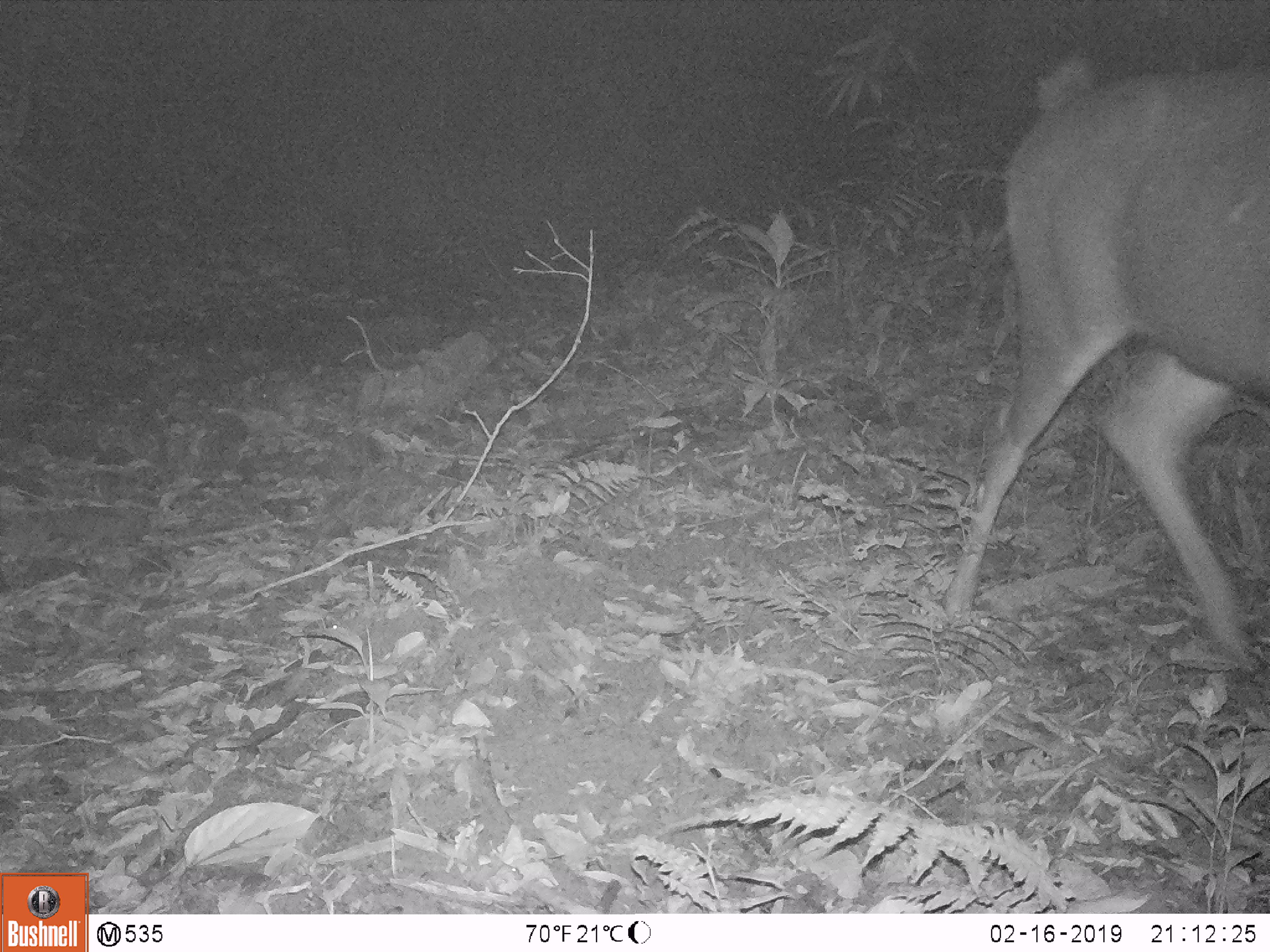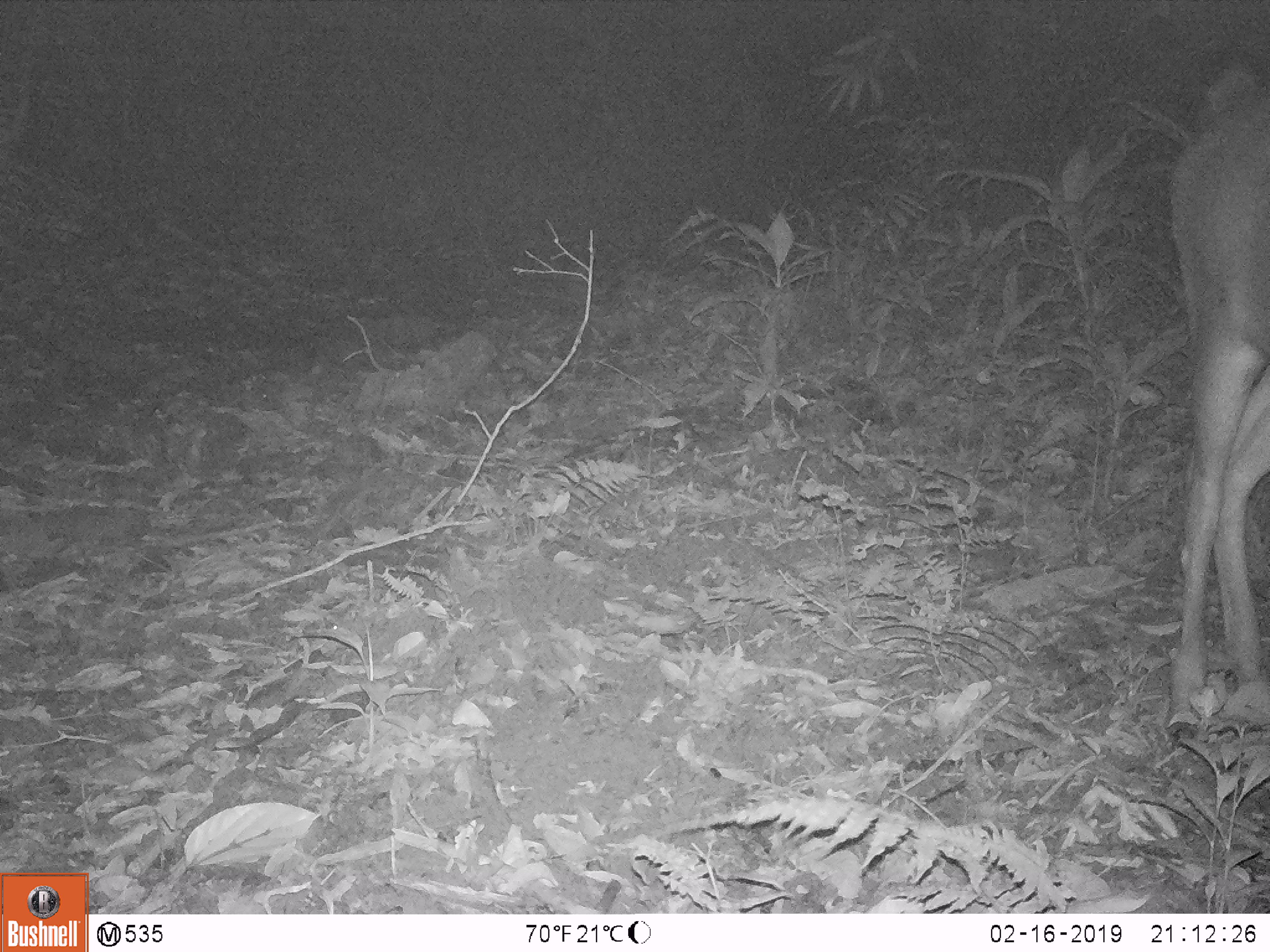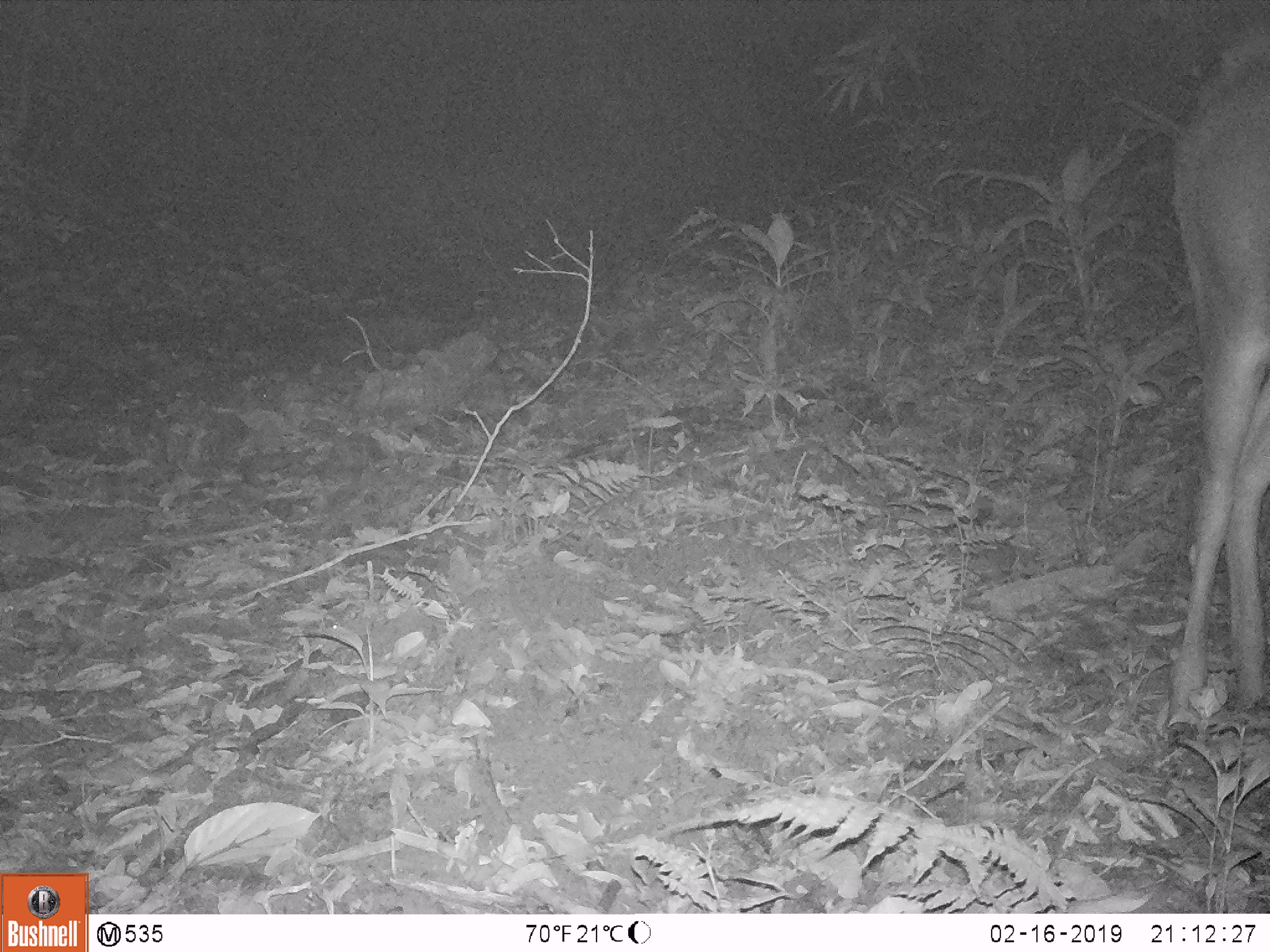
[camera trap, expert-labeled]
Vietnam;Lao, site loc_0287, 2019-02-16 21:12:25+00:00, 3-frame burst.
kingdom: Animalia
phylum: Chordata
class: Mammalia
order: Artiodactyla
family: Cervidae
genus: Rusa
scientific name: Rusa unicolor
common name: sambar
Sambar (Rusa unicolor). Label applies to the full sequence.